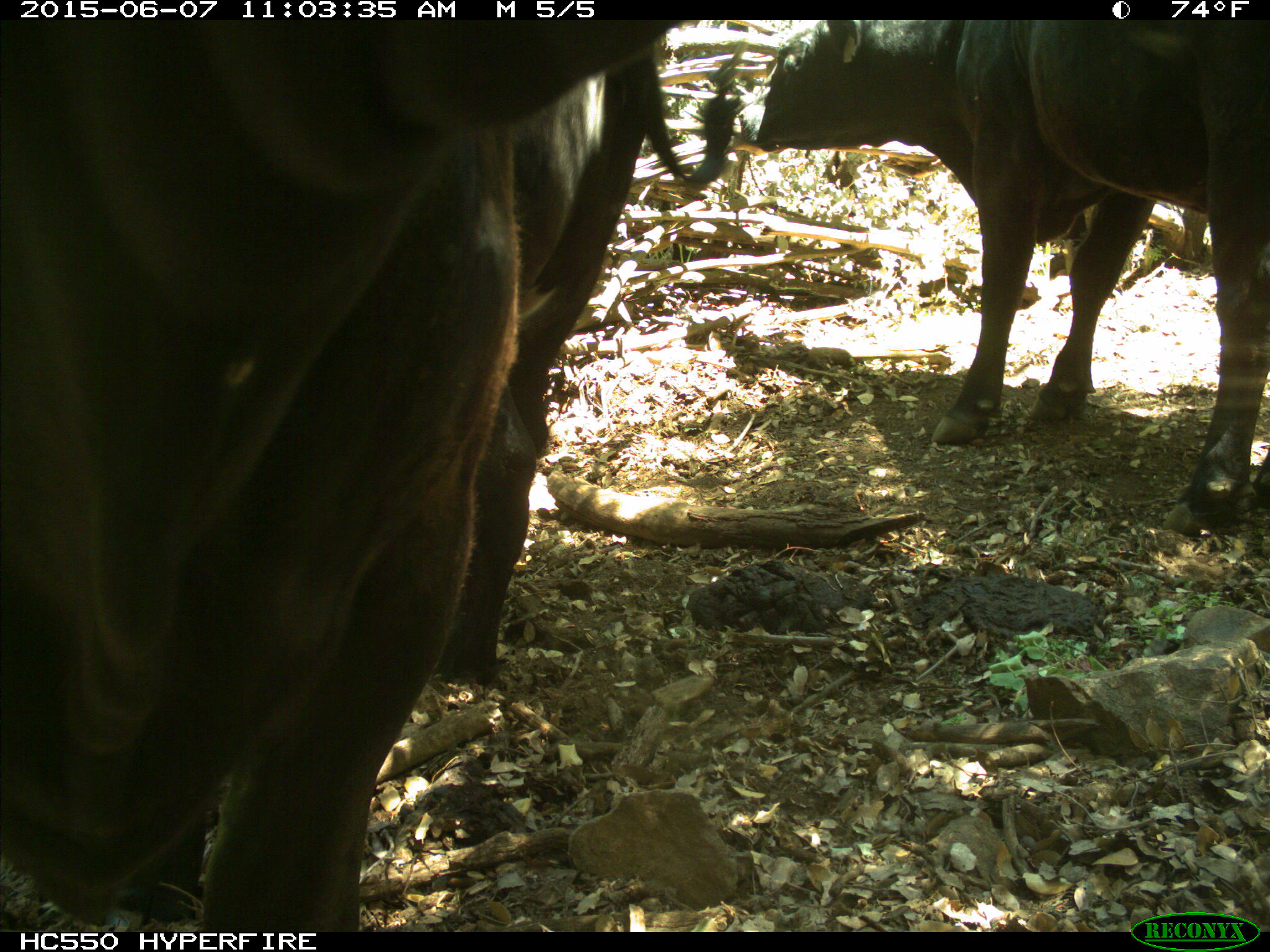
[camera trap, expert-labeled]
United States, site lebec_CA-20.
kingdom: Animalia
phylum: Chordata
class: Mammalia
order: Artiodactyla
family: Bovidae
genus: Bos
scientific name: Bos taurus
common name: domestic cow